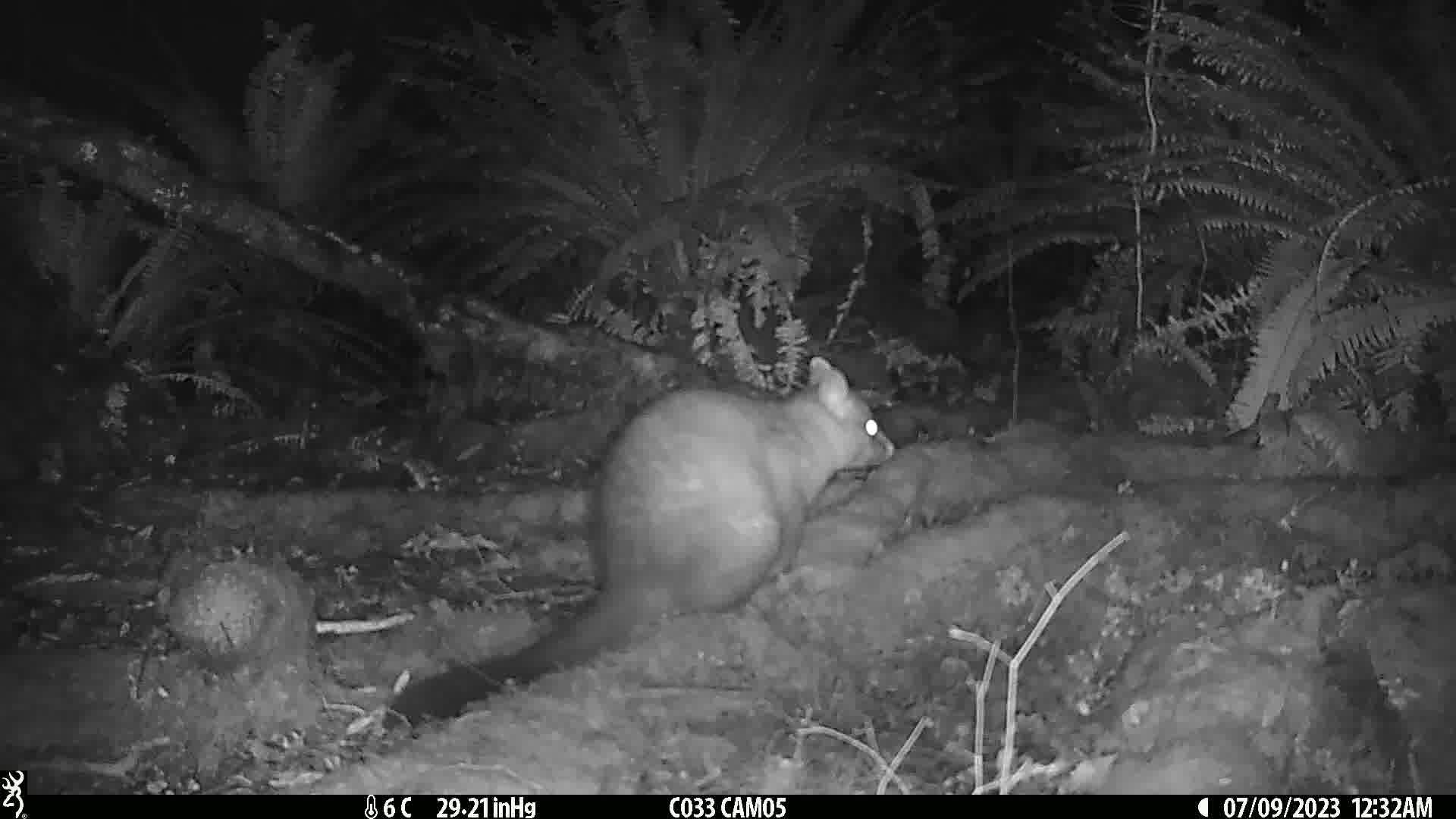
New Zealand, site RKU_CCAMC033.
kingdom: Animalia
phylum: Chordata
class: Mammalia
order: Diprotodontia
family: Phalangeridae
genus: Trichosurus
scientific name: Trichosurus vulpecula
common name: common brushtail possum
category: possum